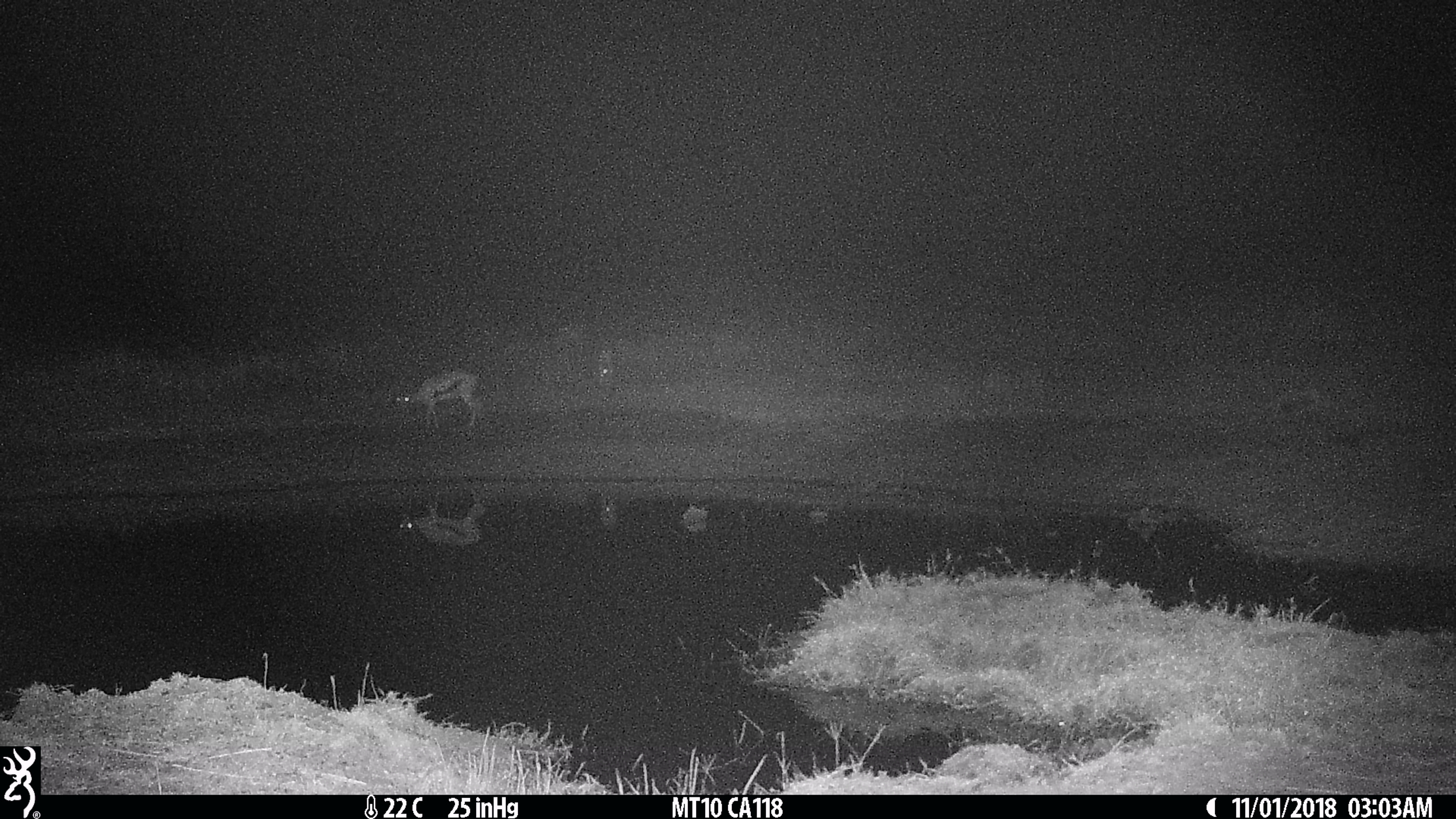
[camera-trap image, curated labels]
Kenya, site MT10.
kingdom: Animalia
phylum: Chordata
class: Mammalia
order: Artiodactyla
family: Bovidae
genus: Eudorcas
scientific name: Eudorcas thomsonii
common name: thomon's gazelle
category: gazelle thomsons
Gazelle thomsons (thomon's gazelle) (Eudorcas thomsonii).